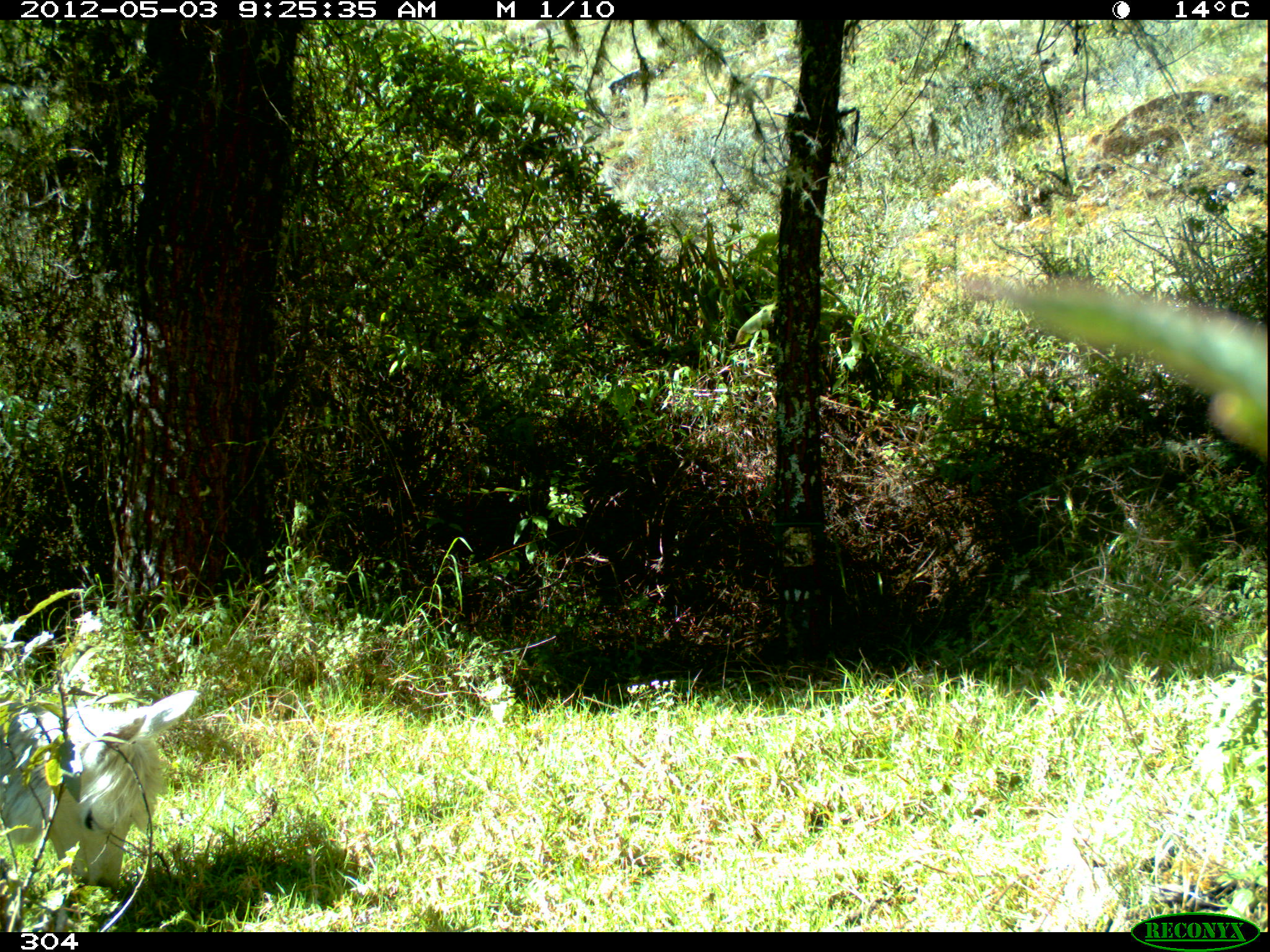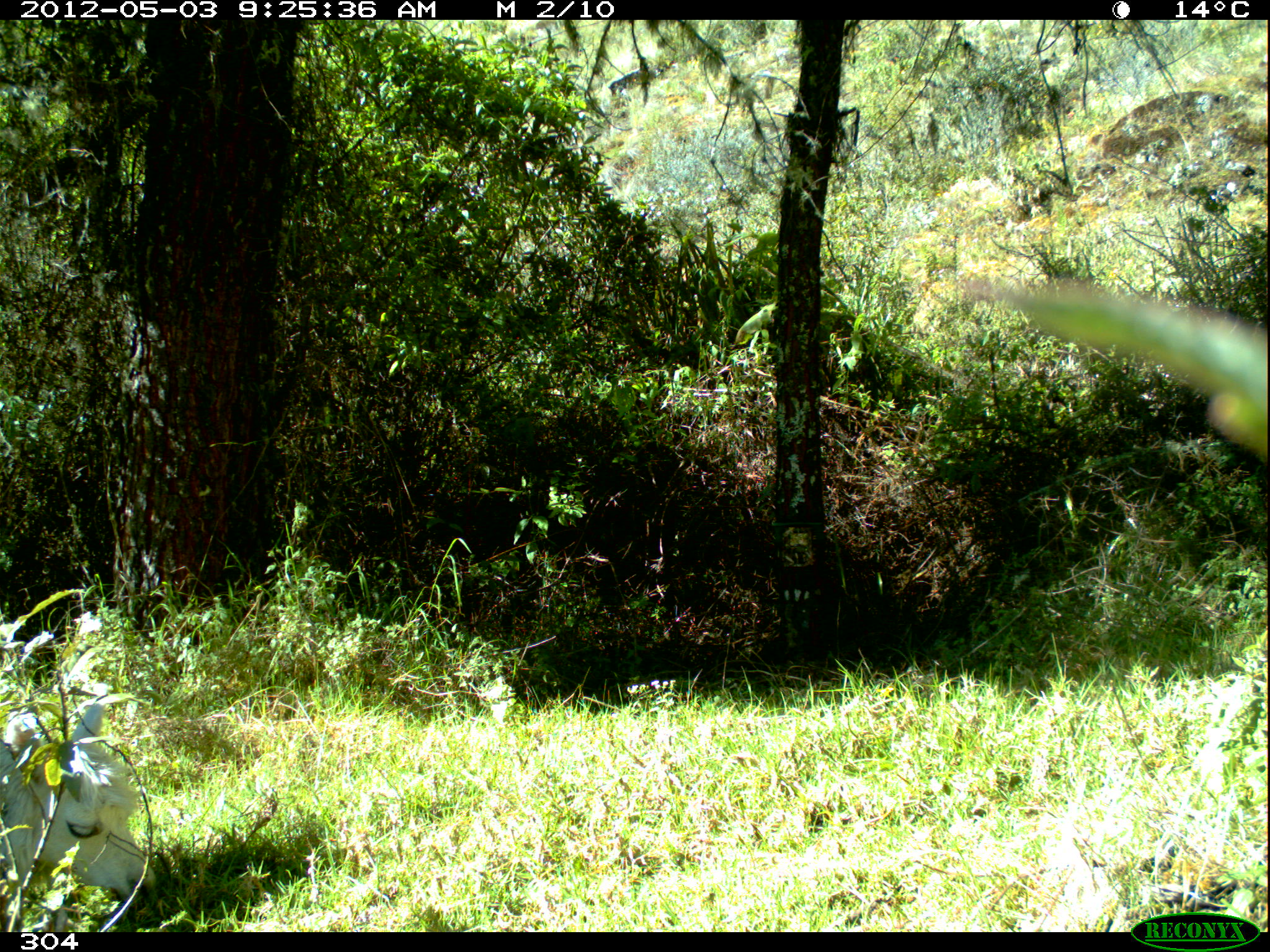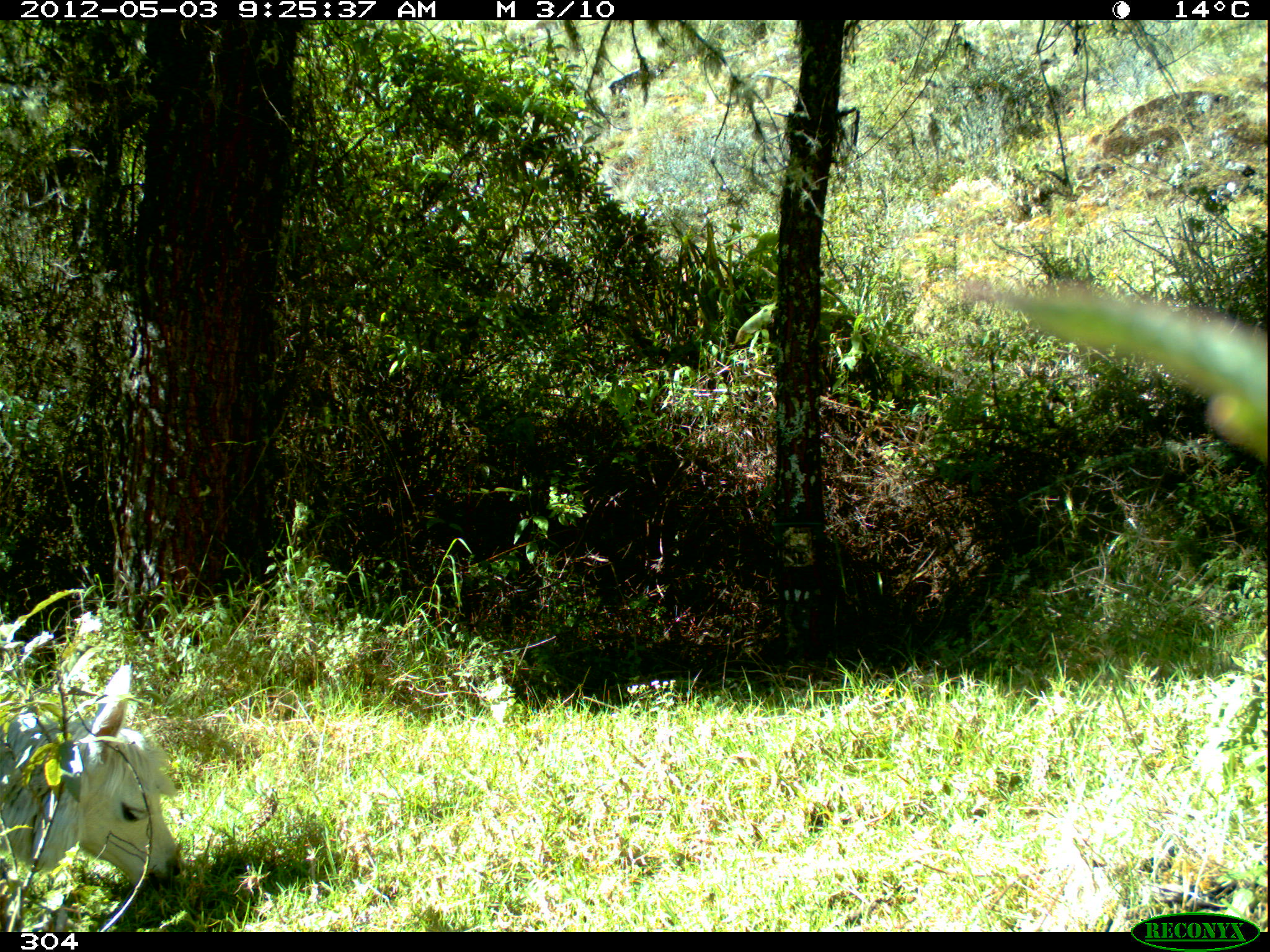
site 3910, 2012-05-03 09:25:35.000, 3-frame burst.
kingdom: Animalia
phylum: Chordata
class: Mammalia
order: Artiodactyla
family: Camelidae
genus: Vicugna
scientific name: Vicugna pacos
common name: alpaca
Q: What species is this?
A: Vicugna pacos (alpaca).